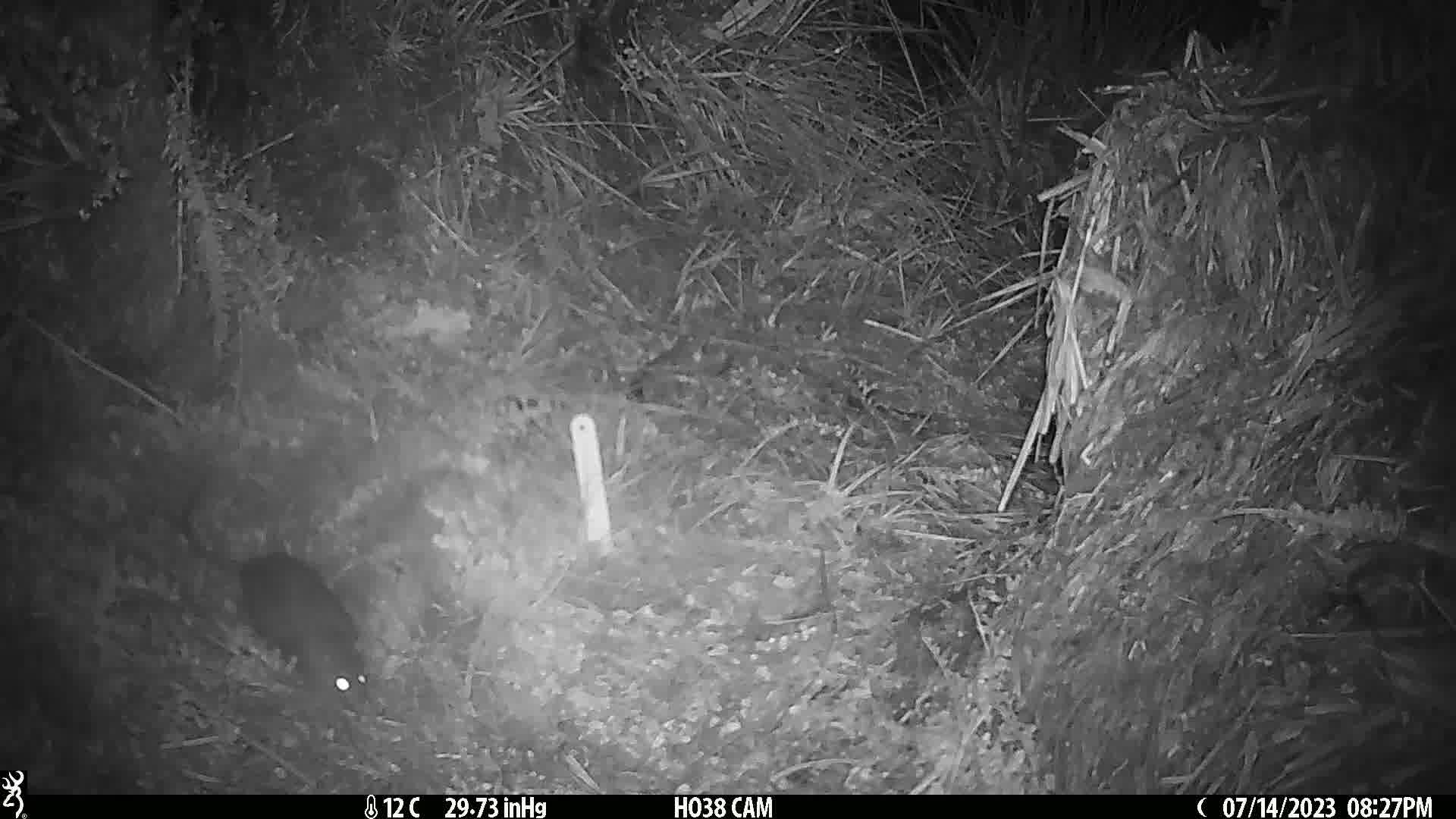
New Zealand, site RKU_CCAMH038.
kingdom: Animalia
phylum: Chordata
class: Mammalia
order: Rodentia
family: Muridae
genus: Rattus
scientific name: Rattus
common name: rat